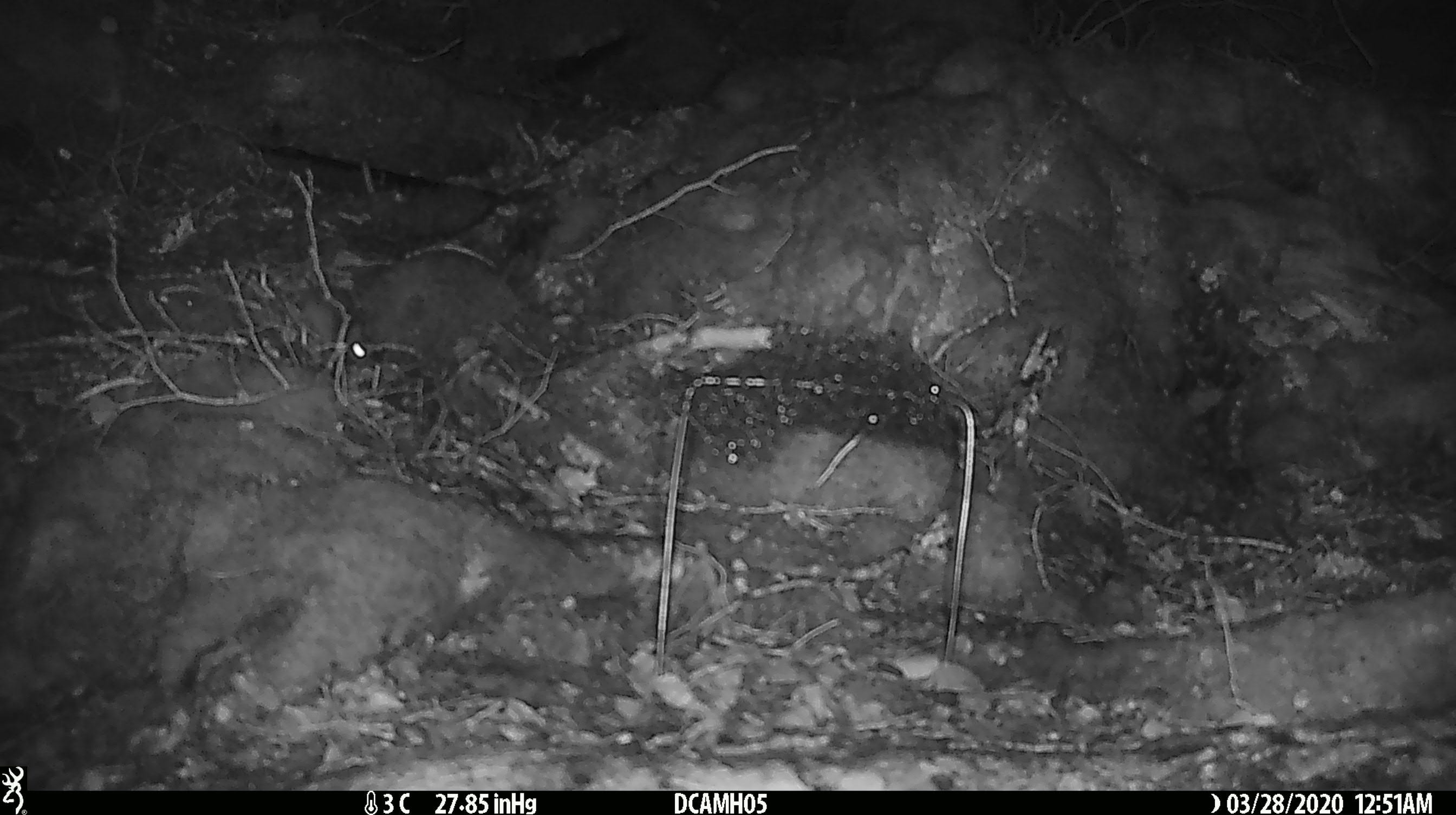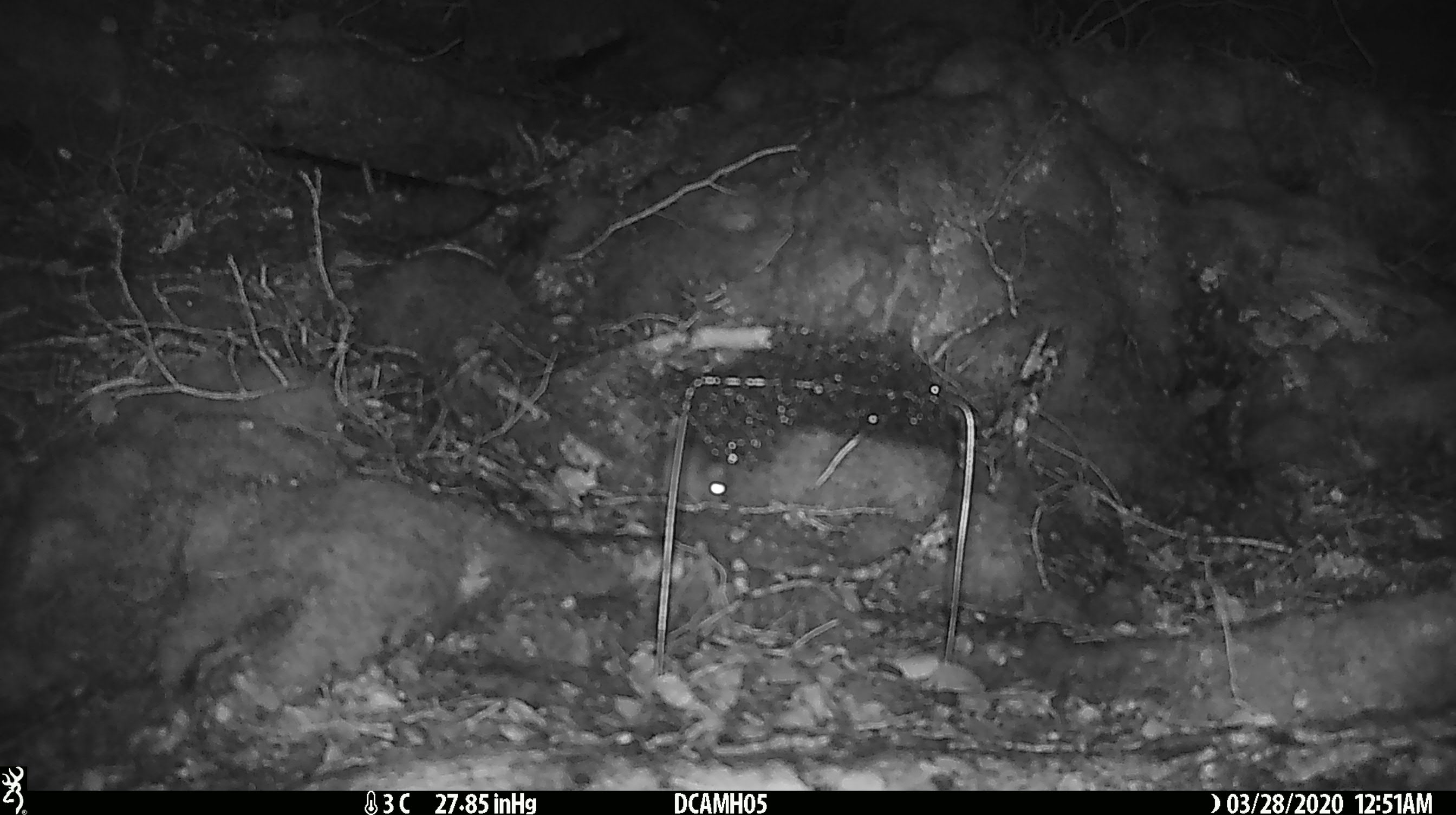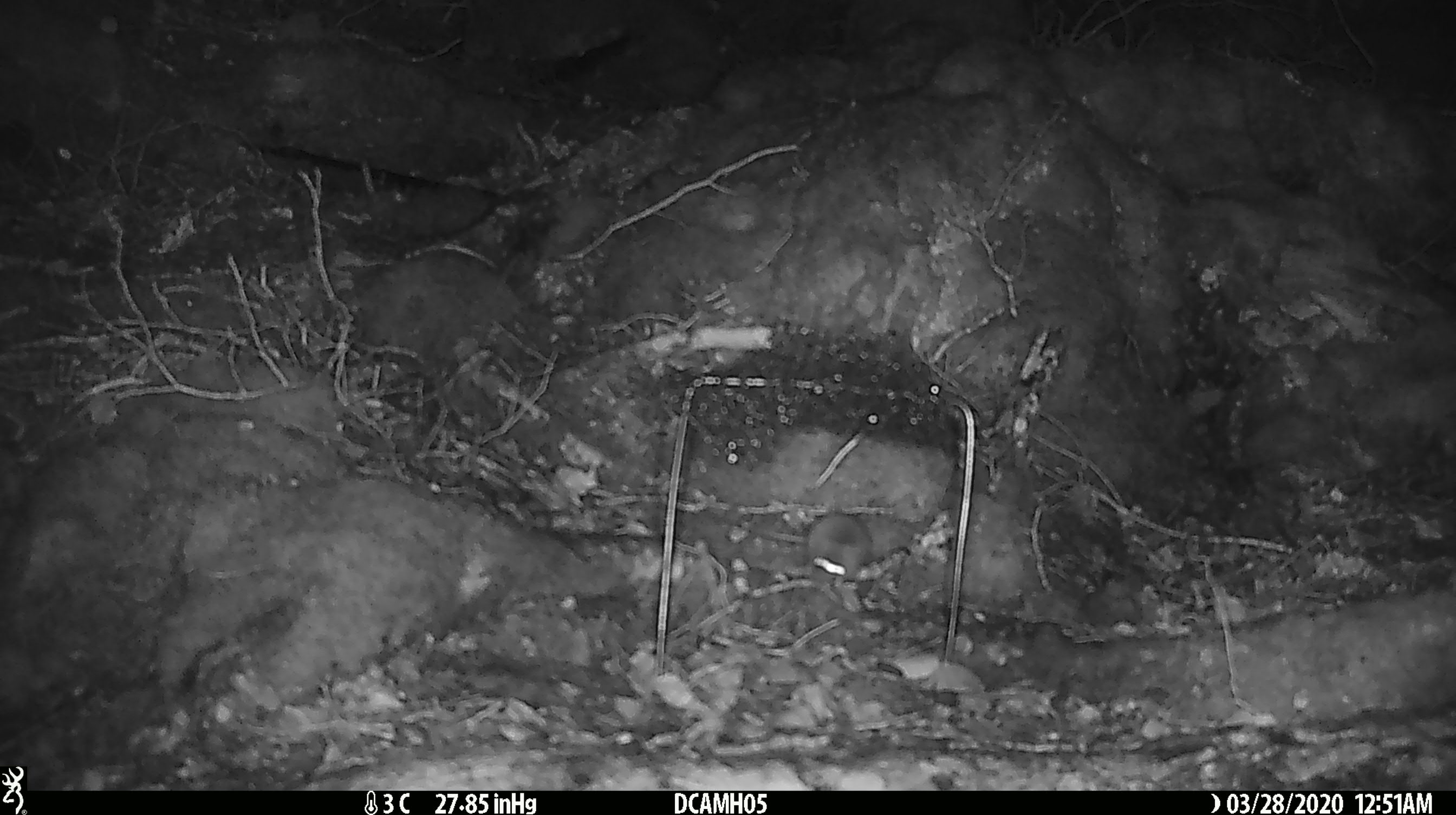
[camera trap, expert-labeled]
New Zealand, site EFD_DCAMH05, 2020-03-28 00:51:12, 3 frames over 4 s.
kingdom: Animalia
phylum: Chordata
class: Mammalia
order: Rodentia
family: Muridae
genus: Mus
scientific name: Mus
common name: mouse